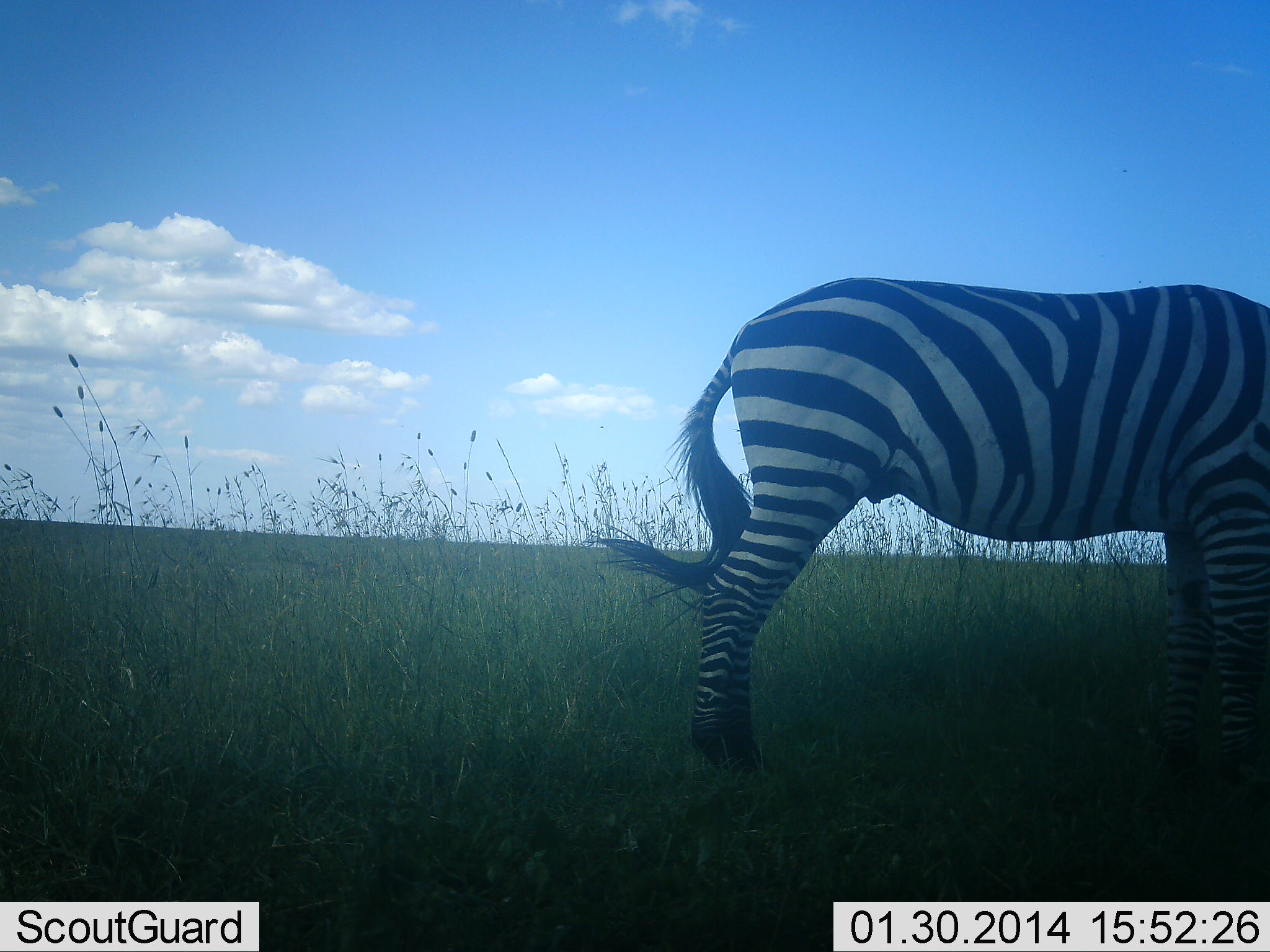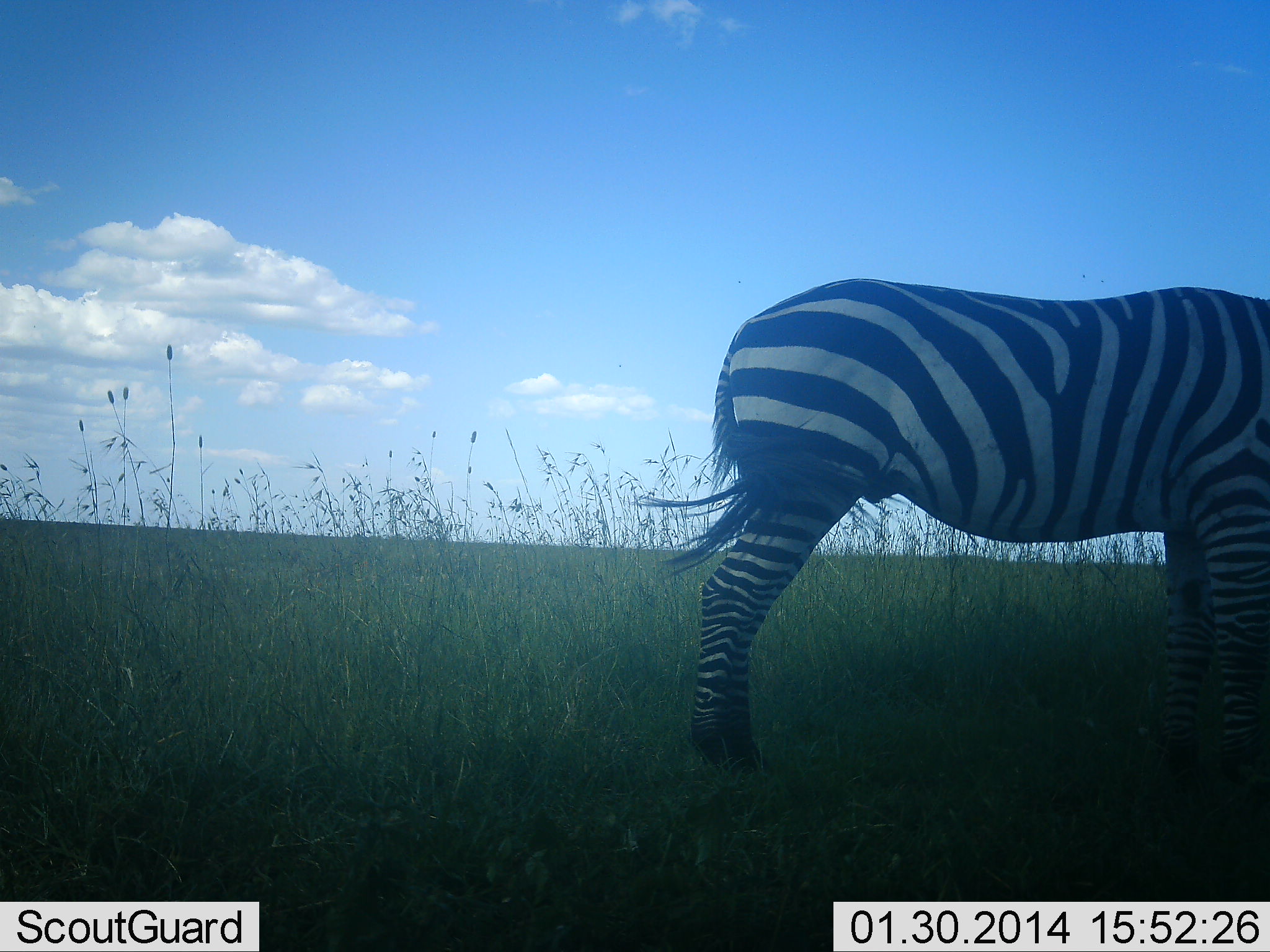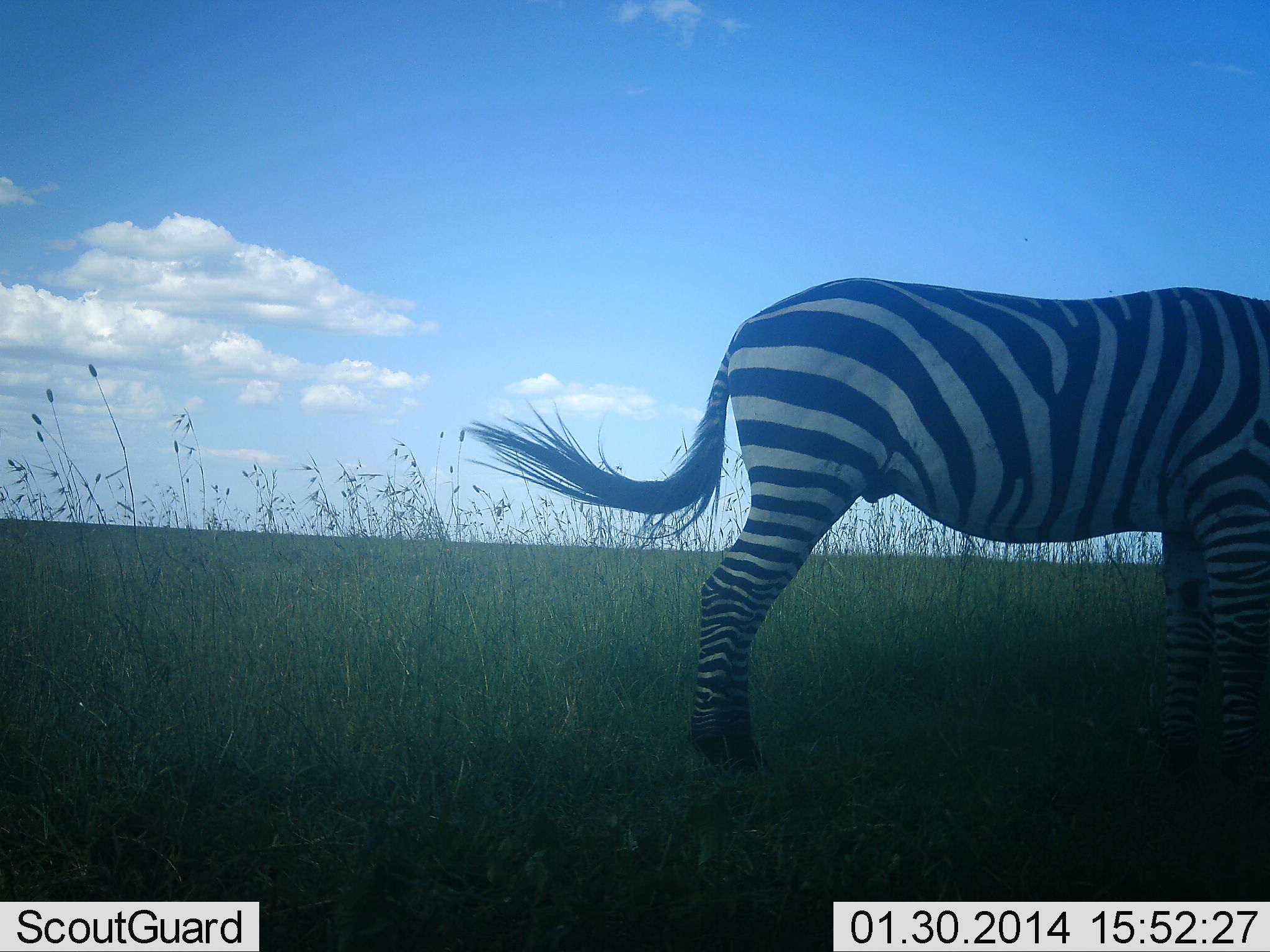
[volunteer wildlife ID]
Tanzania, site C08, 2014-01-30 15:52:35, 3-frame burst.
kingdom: Animalia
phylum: Chordata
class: Mammalia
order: Perissodactyla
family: Equidae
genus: Equus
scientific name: Equus quagga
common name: plains zebra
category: zebra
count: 1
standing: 100%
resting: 0%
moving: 0%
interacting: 0%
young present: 0%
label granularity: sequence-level